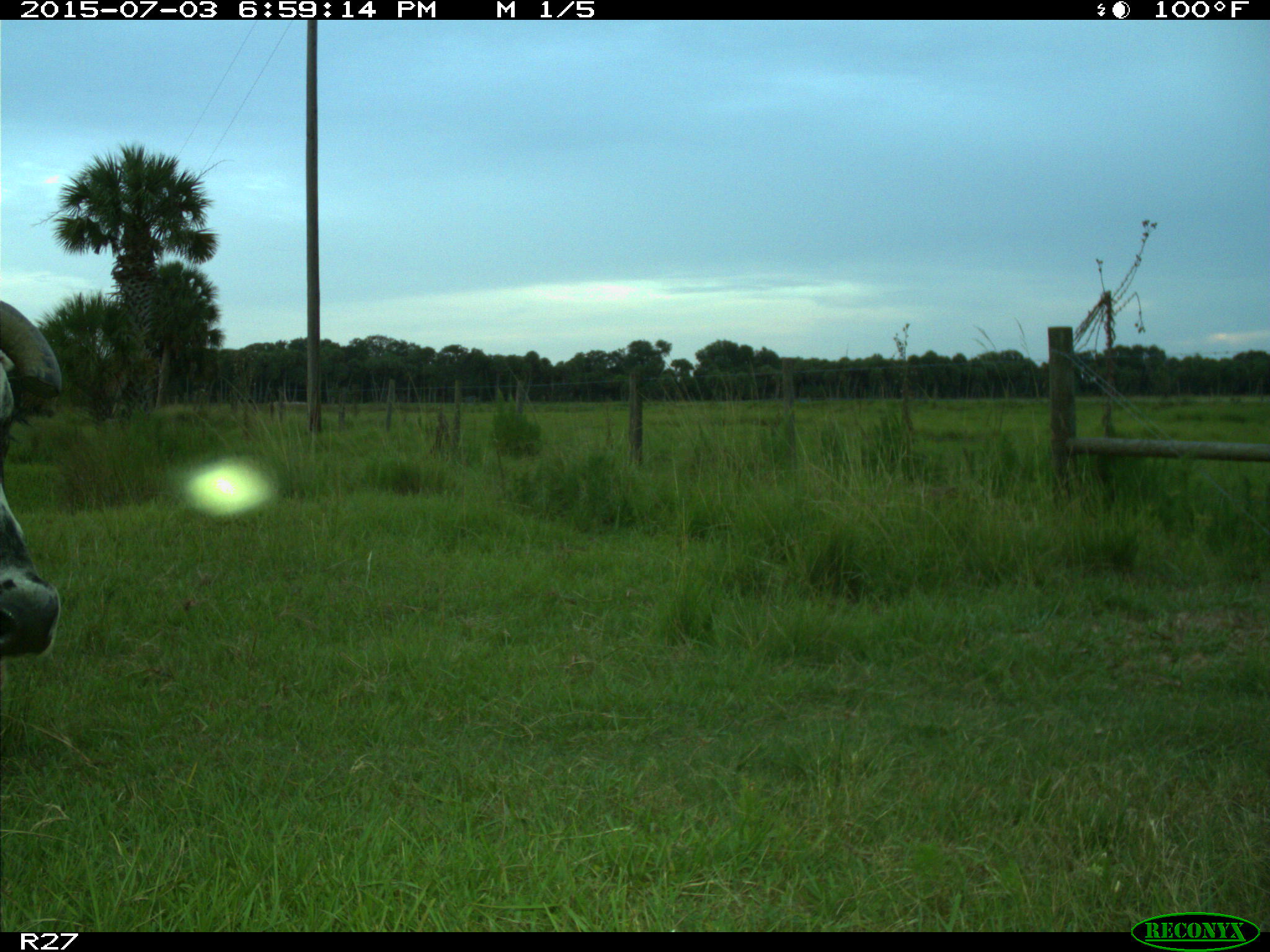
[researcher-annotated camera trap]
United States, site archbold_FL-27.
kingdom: Animalia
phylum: Chordata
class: Mammalia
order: Artiodactyla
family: Bovidae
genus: Bos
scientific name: Bos taurus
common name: domestic cow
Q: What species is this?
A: Bos taurus (domestic cow).